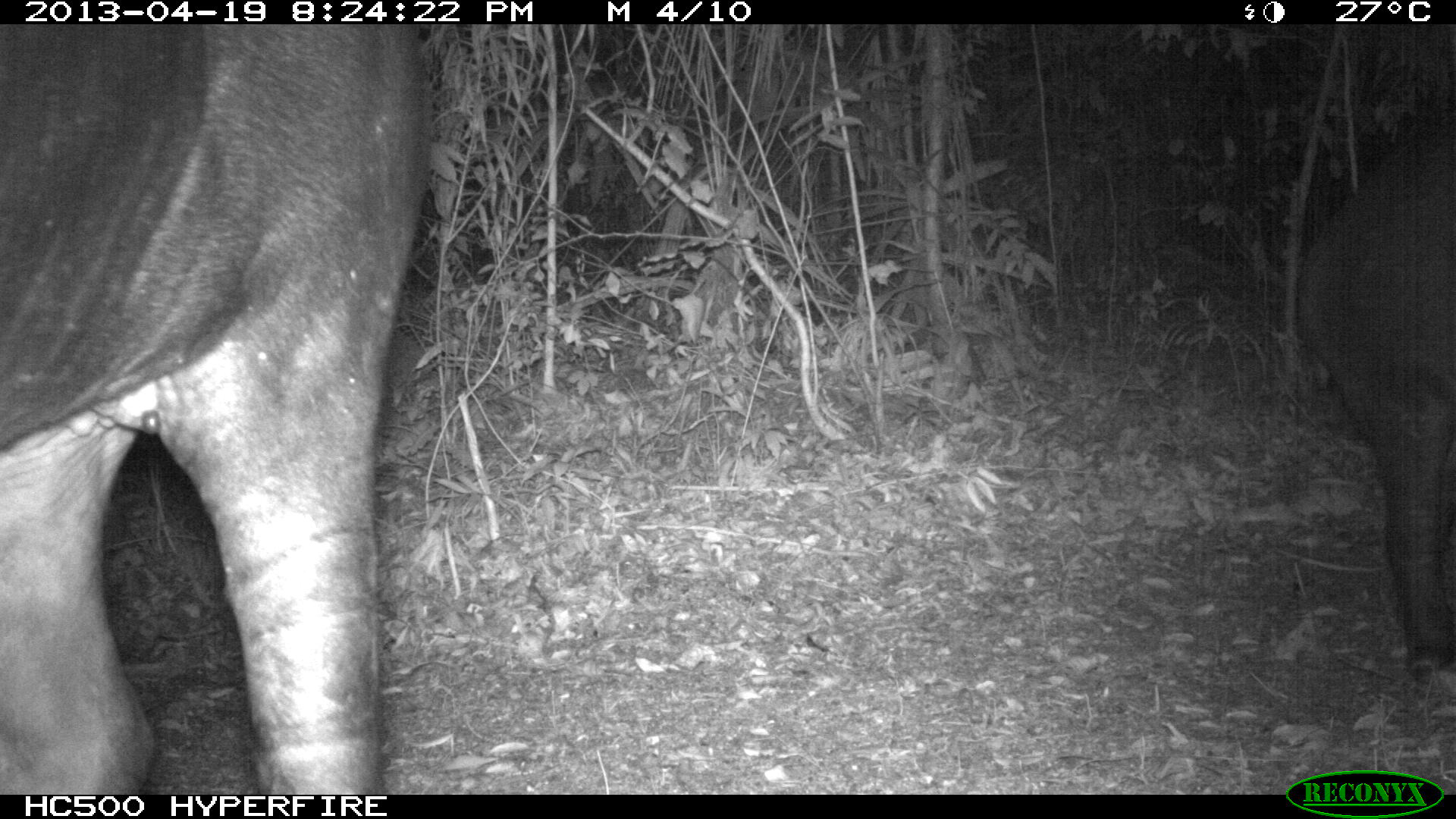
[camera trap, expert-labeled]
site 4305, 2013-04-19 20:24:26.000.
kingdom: Animalia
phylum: Chordata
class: Mammalia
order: Perissodactyla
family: Tapiridae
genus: Tapirus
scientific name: Tapirus bairdii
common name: baird's tapir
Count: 2.